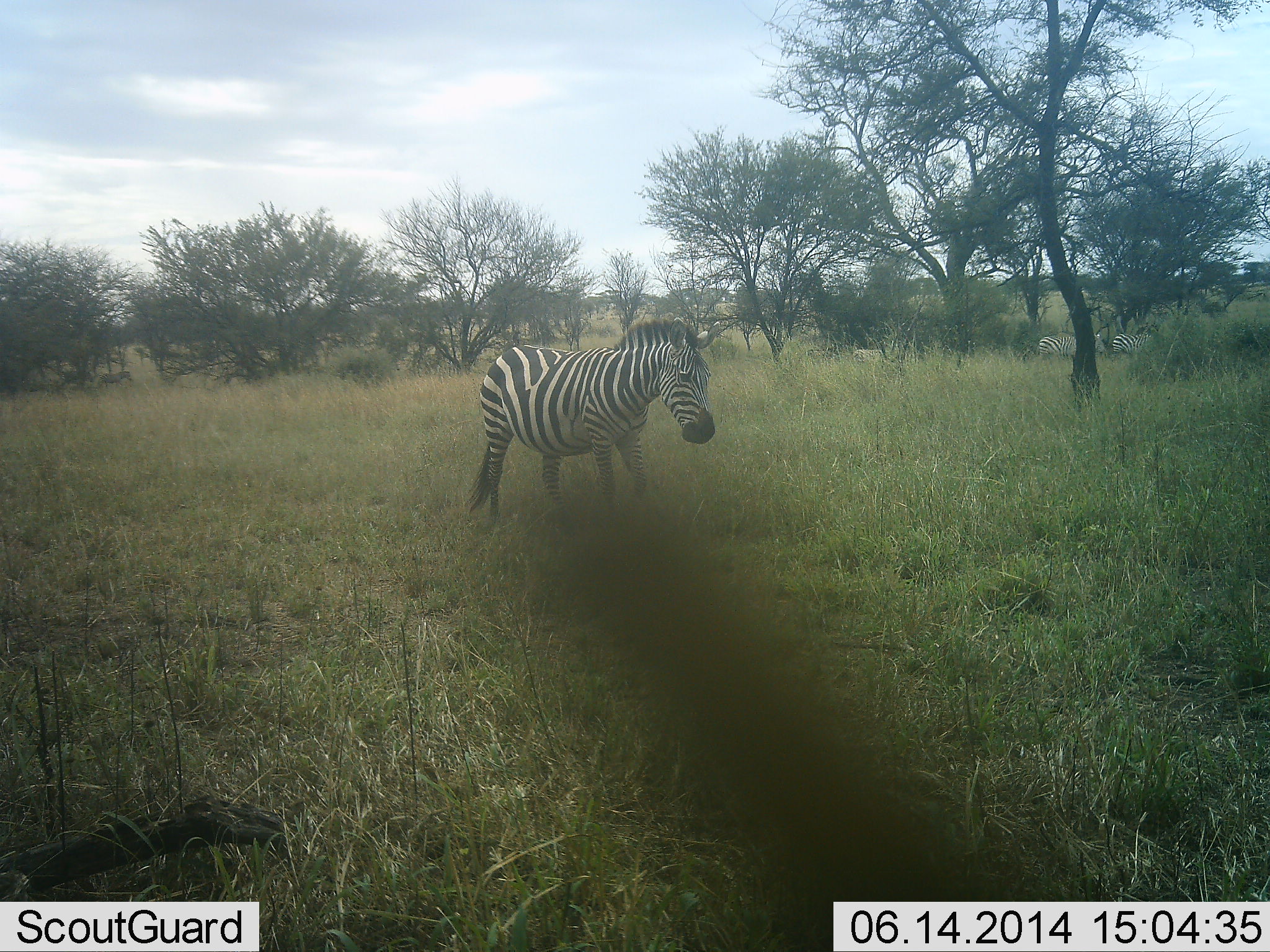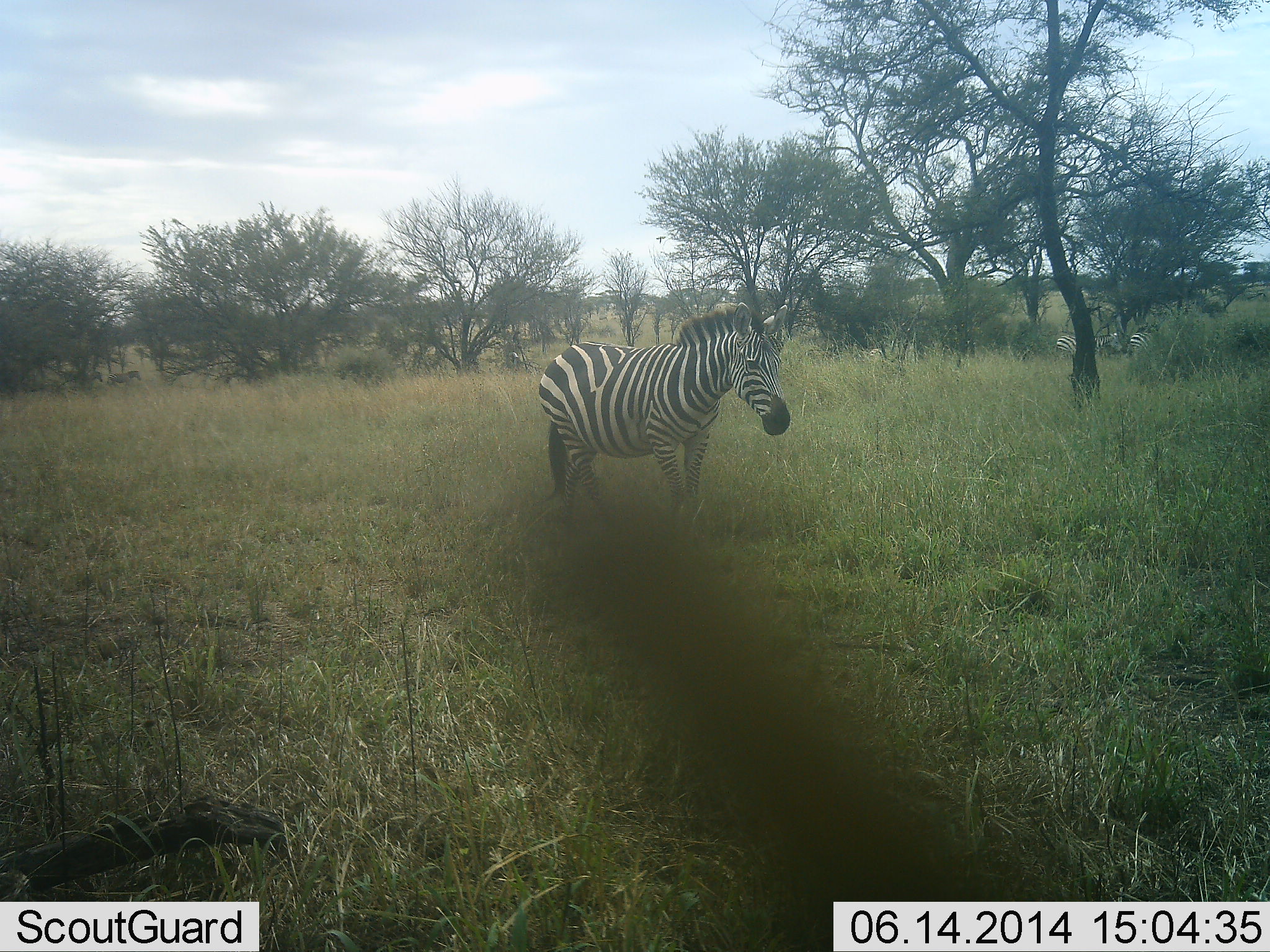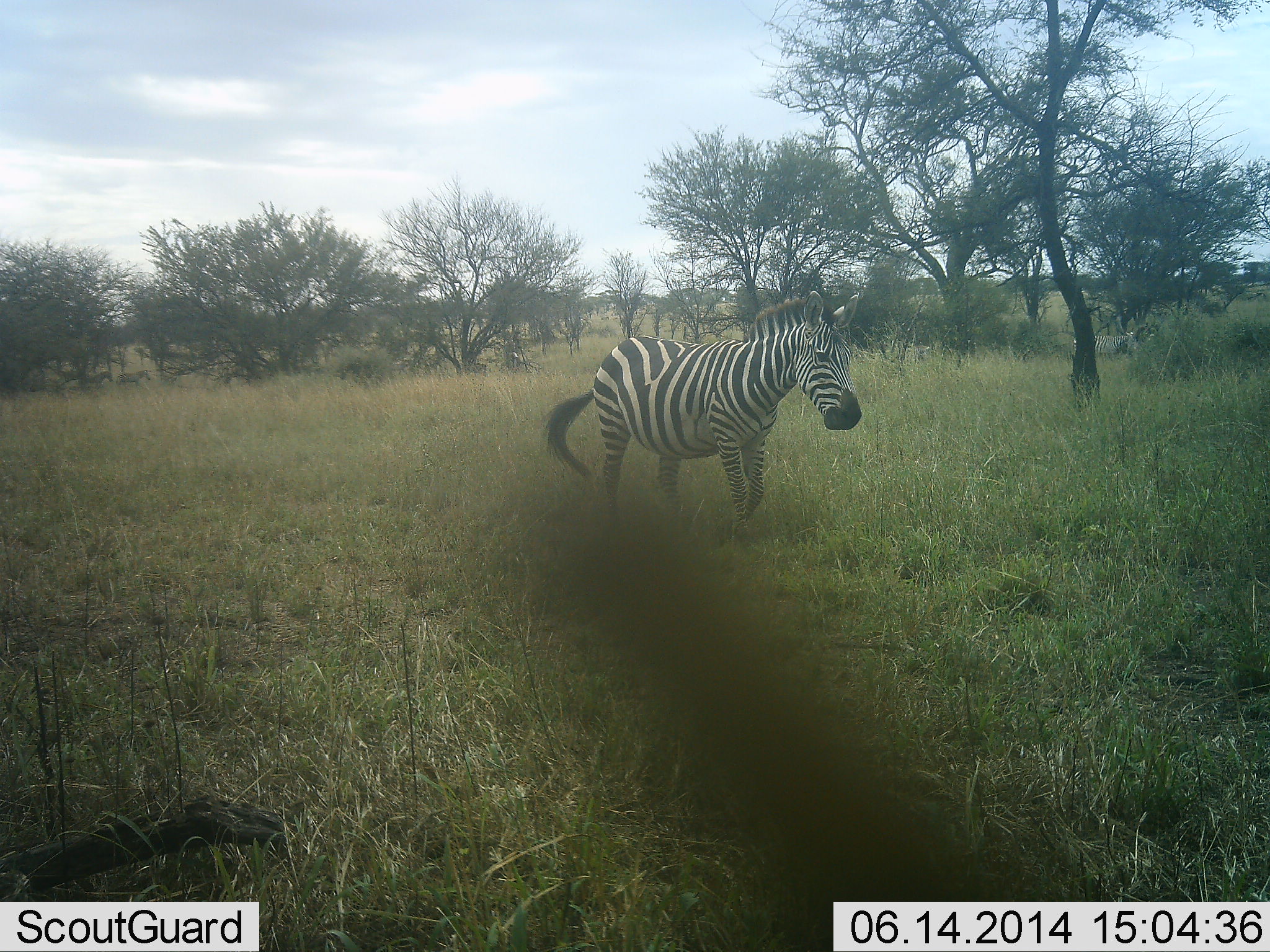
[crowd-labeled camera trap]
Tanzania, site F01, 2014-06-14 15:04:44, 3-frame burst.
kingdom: Animalia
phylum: Chordata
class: Mammalia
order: Perissodactyla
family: Equidae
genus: Equus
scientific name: Equus quagga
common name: plains zebra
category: zebra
Zebra (plains zebra) (Equus quagga), count 4. Behavior (volunteer vote fractions): standing 30%, resting 0%, moving 70%, interacting 0%. Young present (vote fraction): 0%. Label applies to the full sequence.